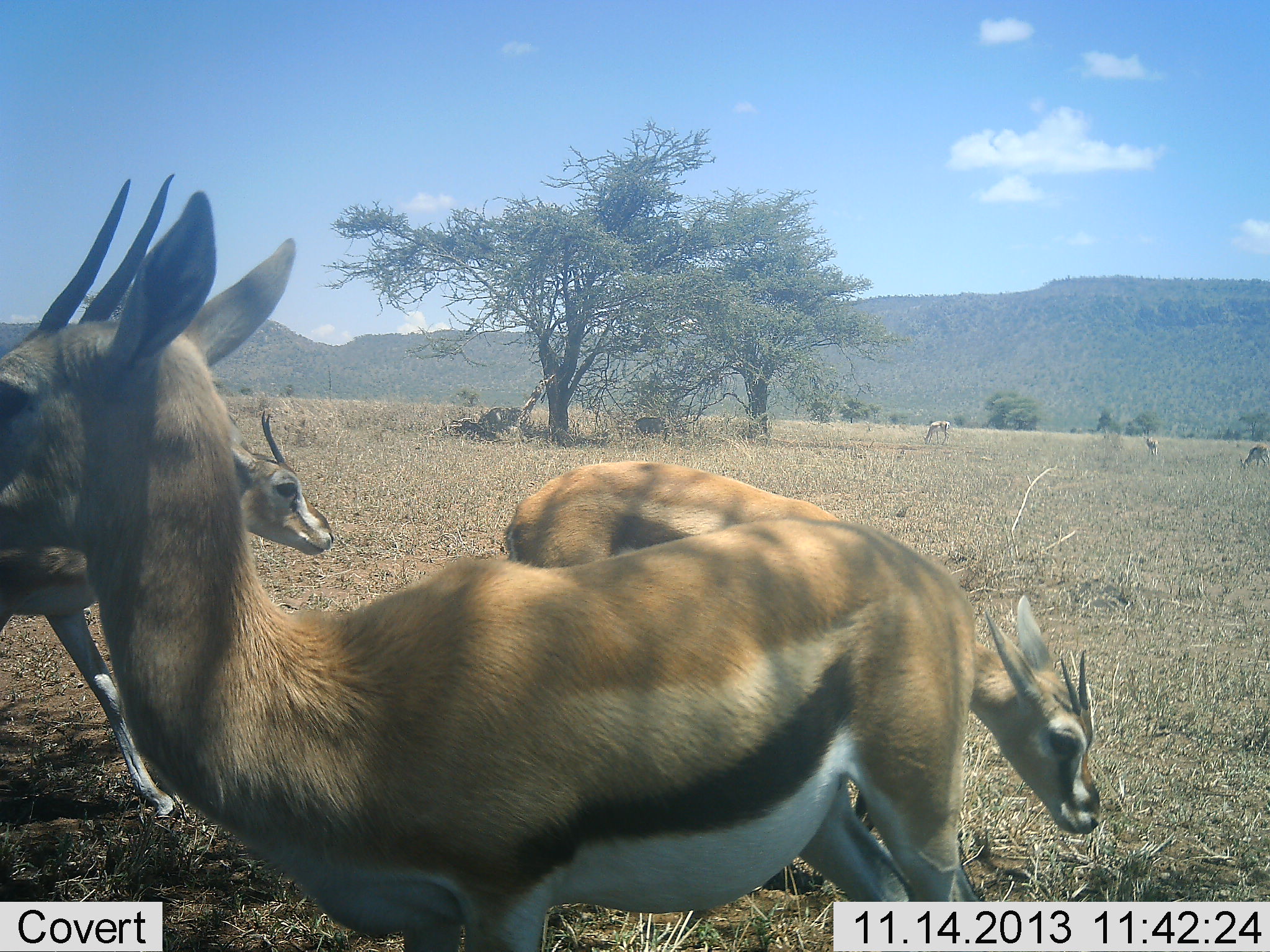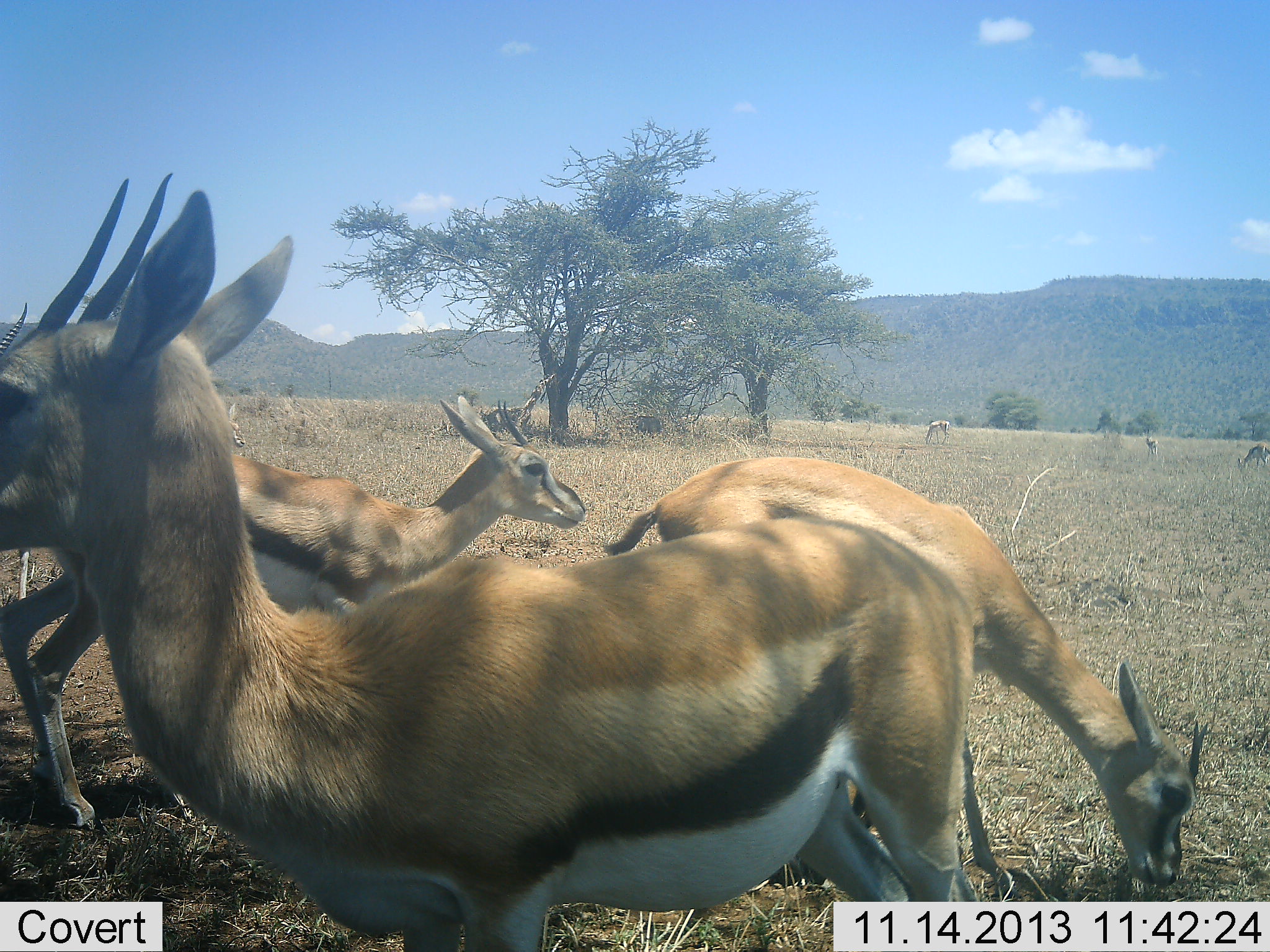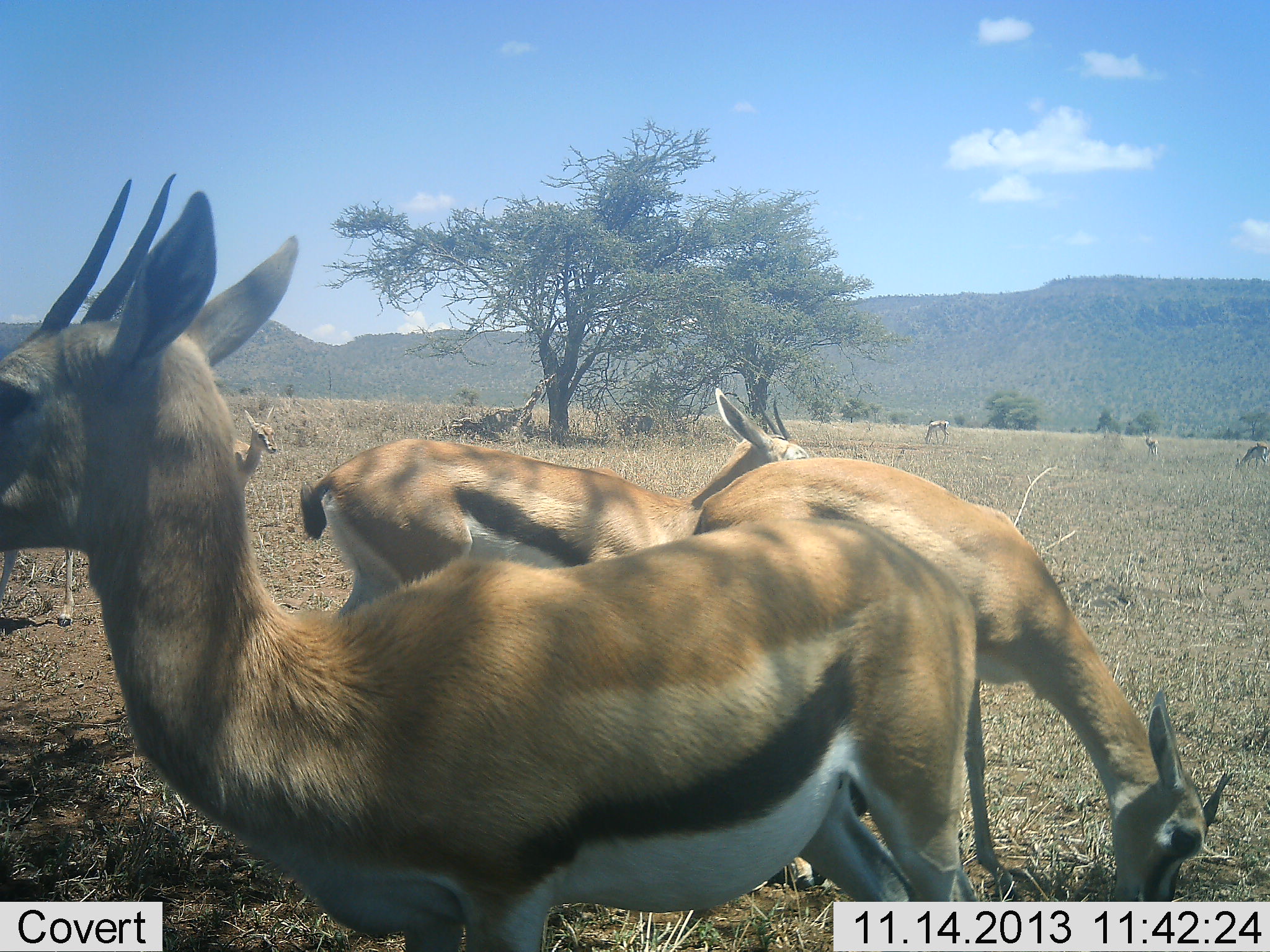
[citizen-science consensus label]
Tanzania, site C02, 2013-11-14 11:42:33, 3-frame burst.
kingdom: Animalia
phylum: Chordata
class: Mammalia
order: Artiodactyla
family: Bovidae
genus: Eudorcas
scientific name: Eudorcas thomsonii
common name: thomson's gazelle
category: gazellethomsons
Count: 7.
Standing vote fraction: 70%.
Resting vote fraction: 0%.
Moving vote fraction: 60%.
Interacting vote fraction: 0%.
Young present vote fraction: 0%.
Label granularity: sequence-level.